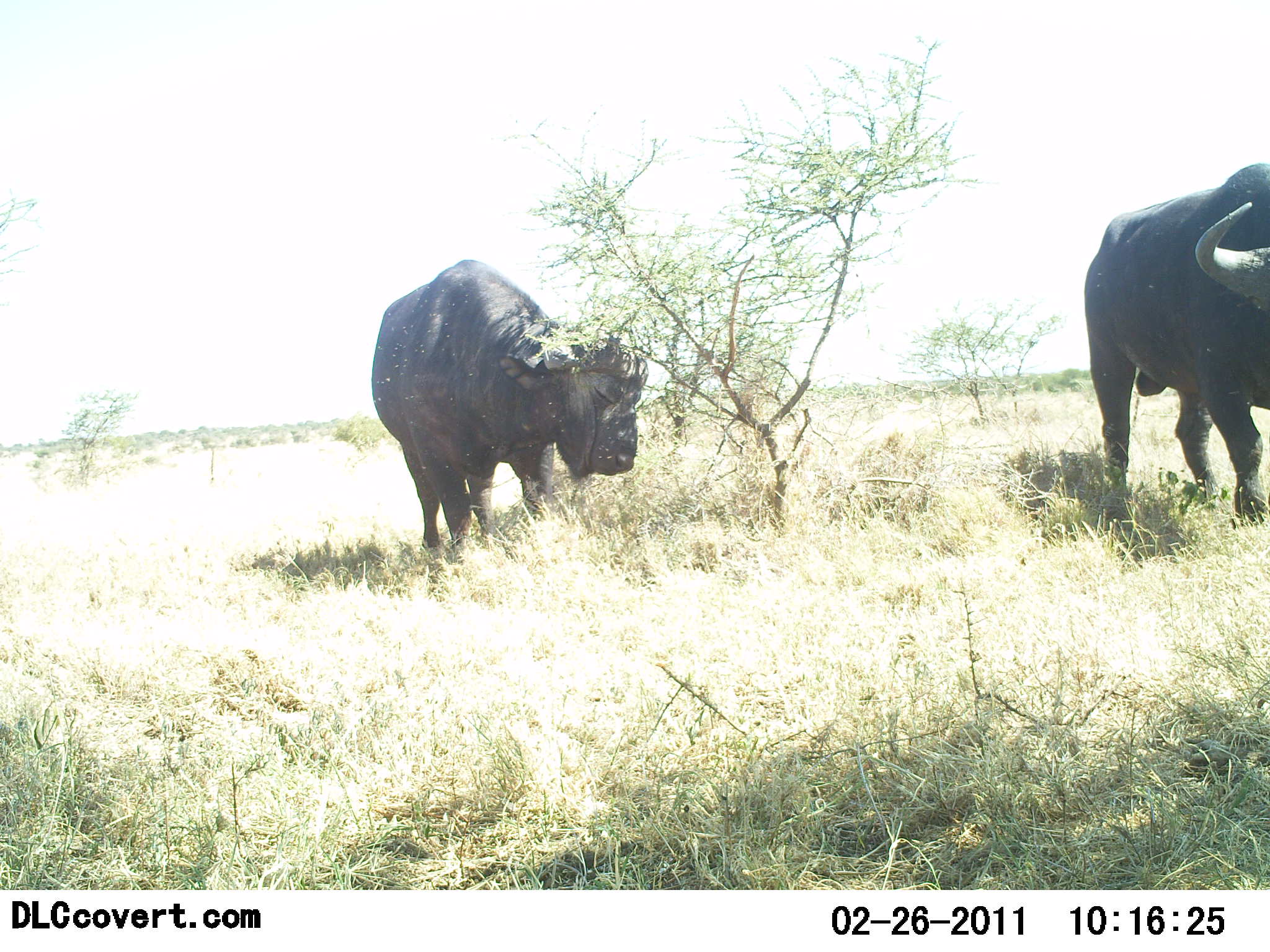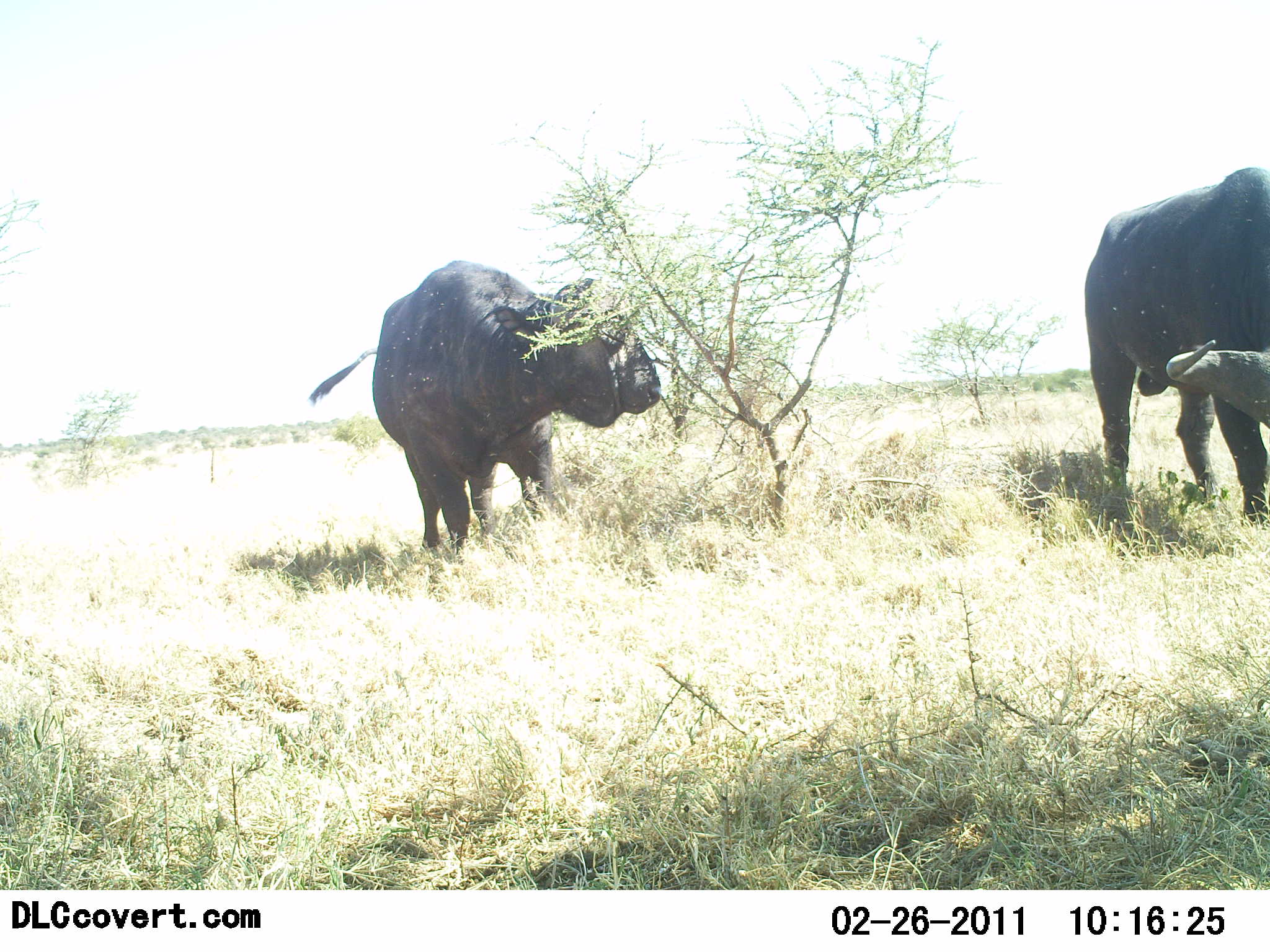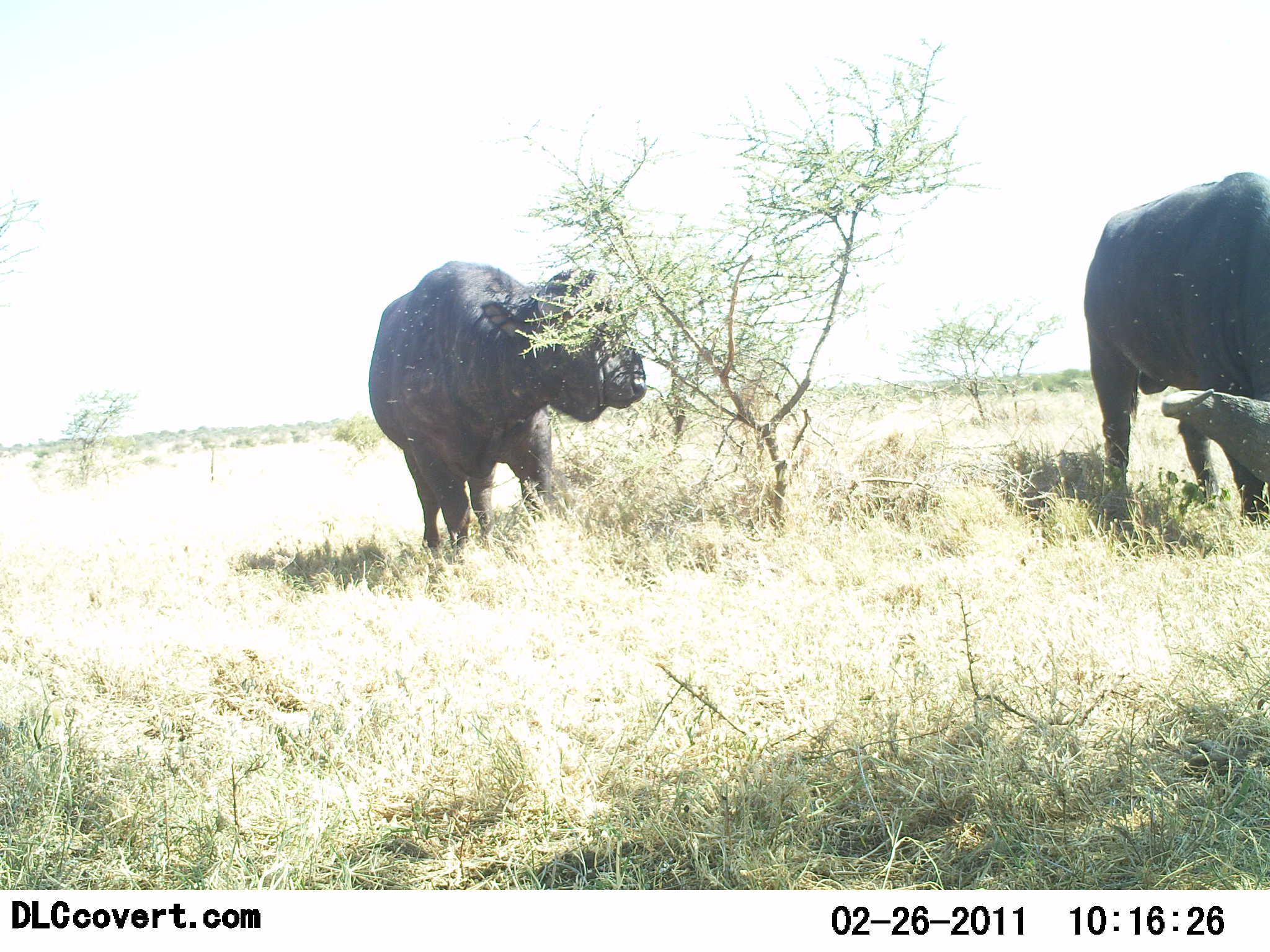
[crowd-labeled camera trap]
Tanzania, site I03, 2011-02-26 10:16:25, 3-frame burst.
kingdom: Animalia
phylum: Chordata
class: Mammalia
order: Artiodactyla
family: Bovidae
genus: Syncerus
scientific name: Syncerus caffer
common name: cape buffalo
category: buffalo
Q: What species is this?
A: Buffalo (cape buffalo) (Syncerus caffer).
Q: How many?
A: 2.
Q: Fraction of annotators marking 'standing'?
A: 70%.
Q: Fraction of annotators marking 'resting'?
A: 0%.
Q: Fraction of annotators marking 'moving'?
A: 10%.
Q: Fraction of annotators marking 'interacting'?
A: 0%.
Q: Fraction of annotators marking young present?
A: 0%.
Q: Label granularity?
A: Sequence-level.